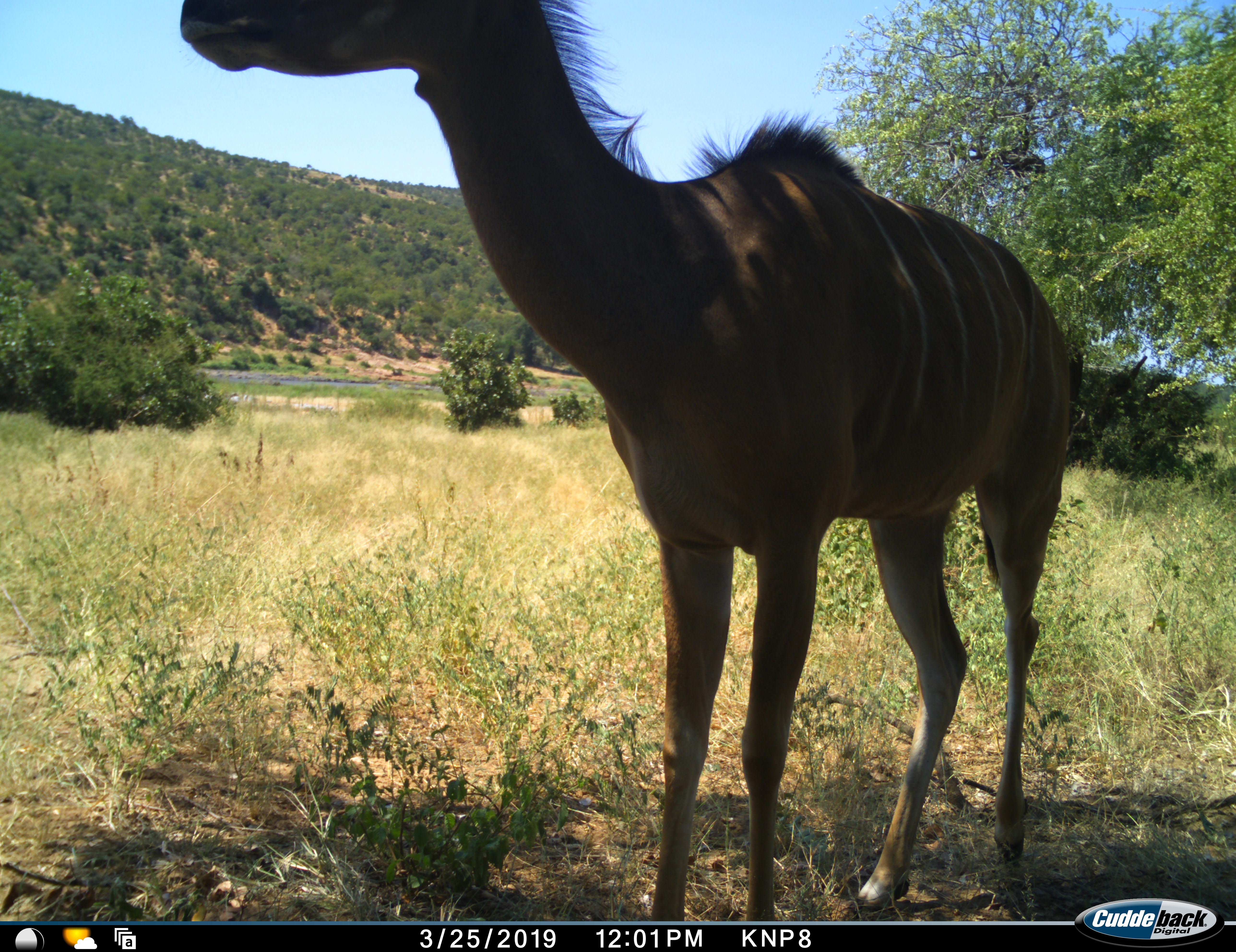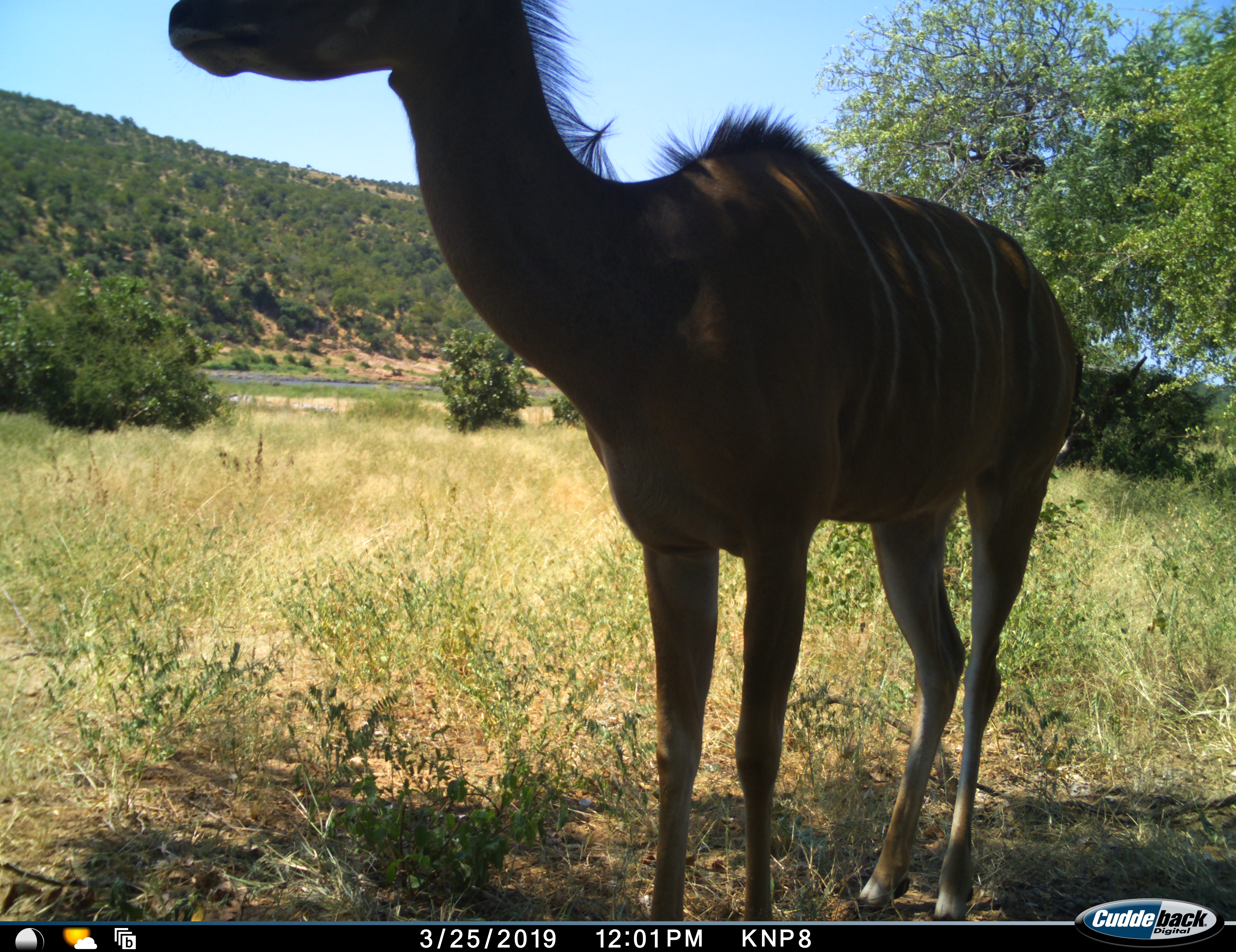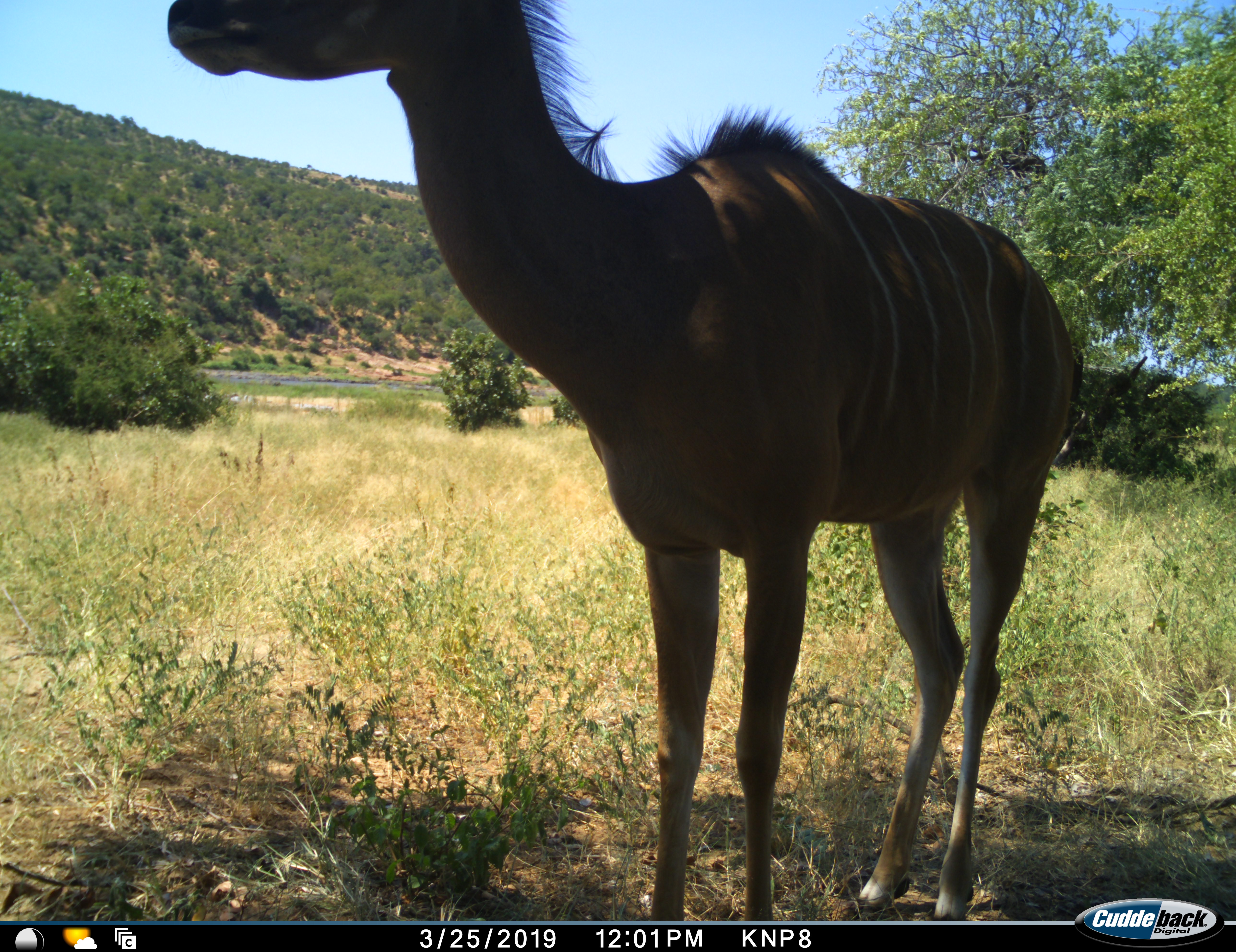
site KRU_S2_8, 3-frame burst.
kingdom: Animalia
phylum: Chordata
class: Mammalia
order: Artiodactyla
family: Bovidae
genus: Tragelaphus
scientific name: Tragelaphus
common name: kudu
Kudu (Tragelaphus), count 1. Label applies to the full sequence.